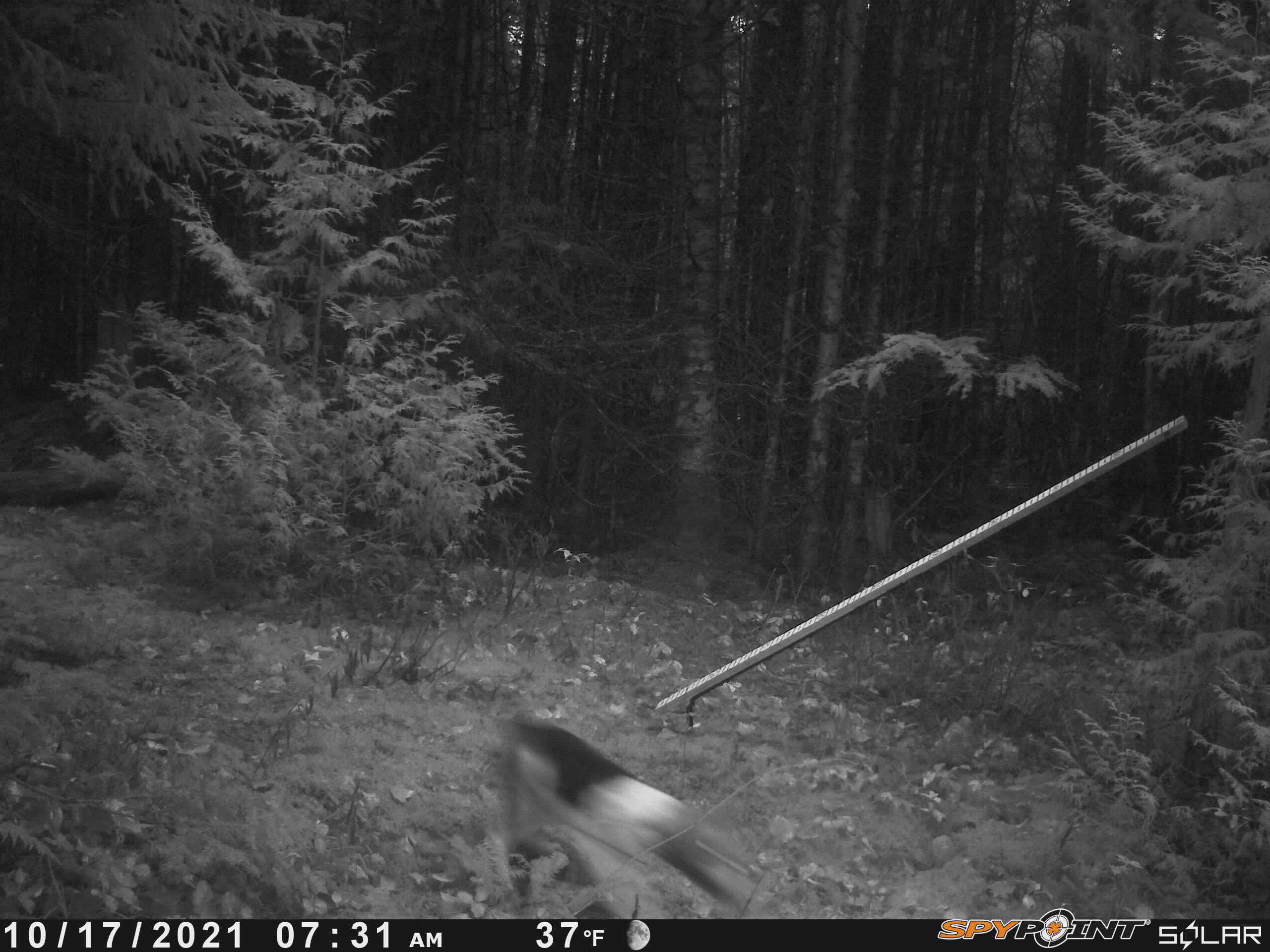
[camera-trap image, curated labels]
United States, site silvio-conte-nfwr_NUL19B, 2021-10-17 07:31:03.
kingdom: Animalia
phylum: Chordata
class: Mammalia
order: Carnivora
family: Canidae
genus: Canis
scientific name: Canis familiaris familiaris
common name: domestic dog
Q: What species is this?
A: Domestic dog (Canis familiaris familiaris).